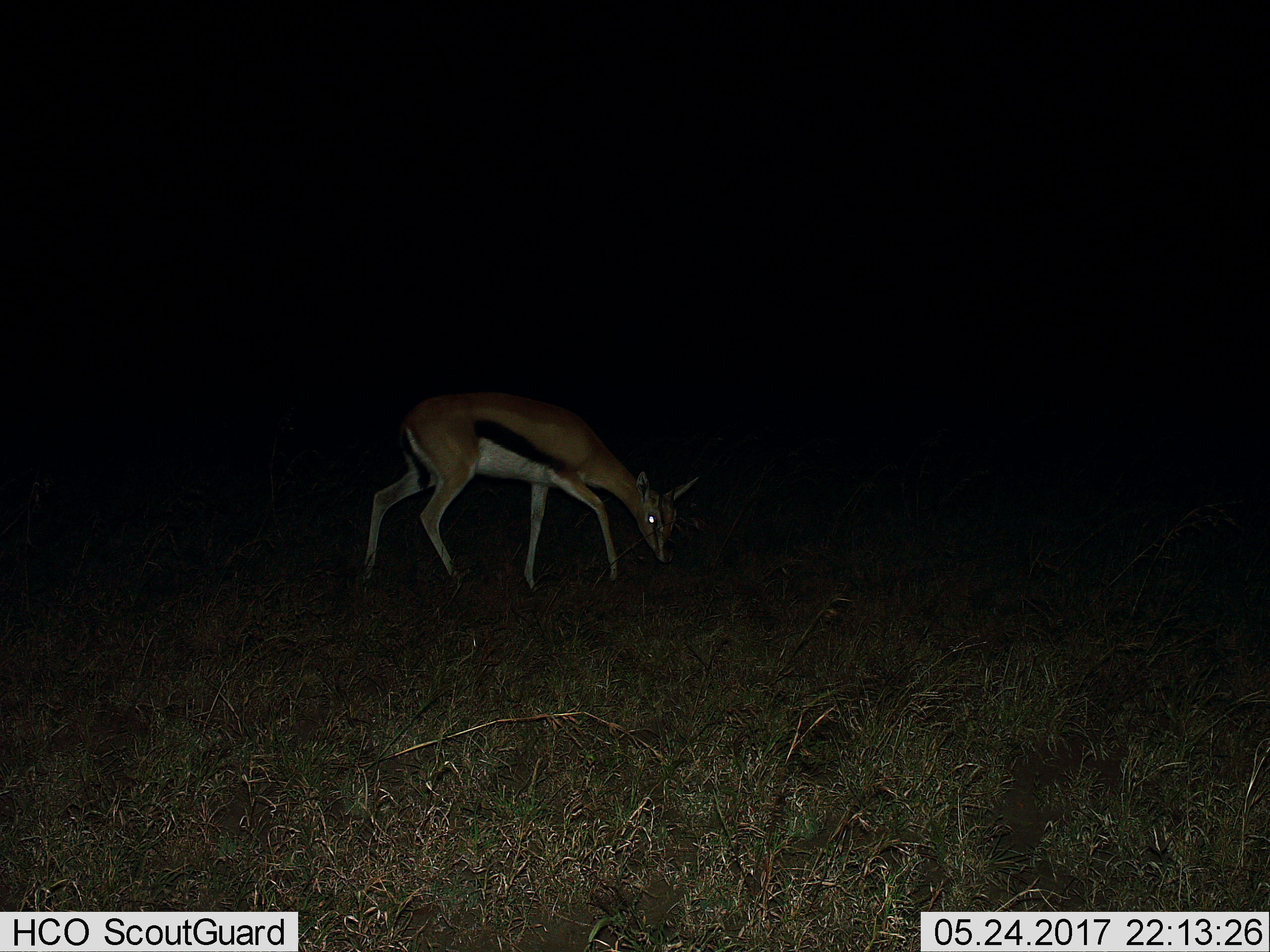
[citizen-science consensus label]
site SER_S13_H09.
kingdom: Animalia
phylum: Chordata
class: Mammalia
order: Artiodactyla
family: Bovidae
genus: Eudorcas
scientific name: Eudorcas thomsonii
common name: thomson's gazelle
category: gazellethomsons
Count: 1.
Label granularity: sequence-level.